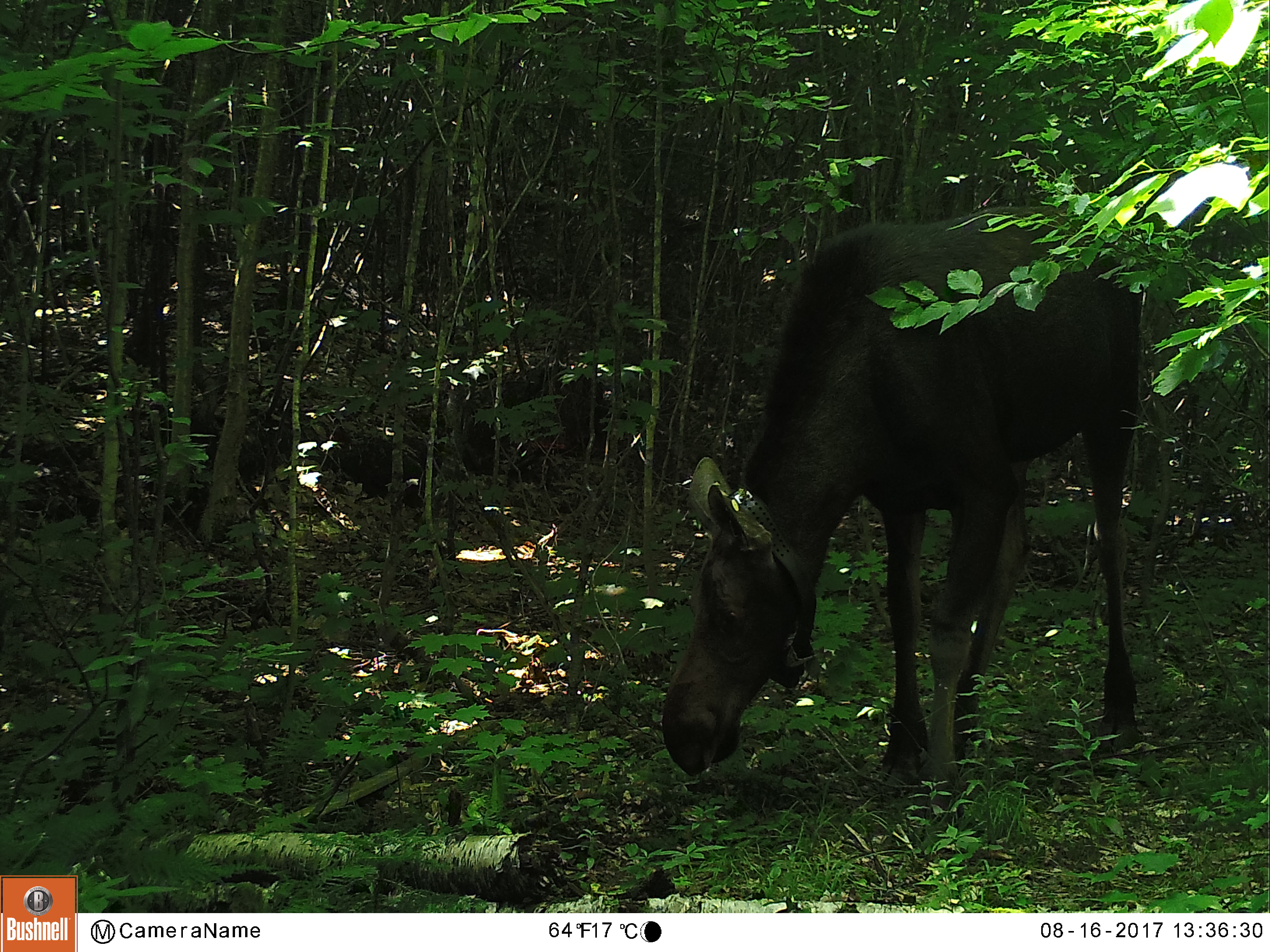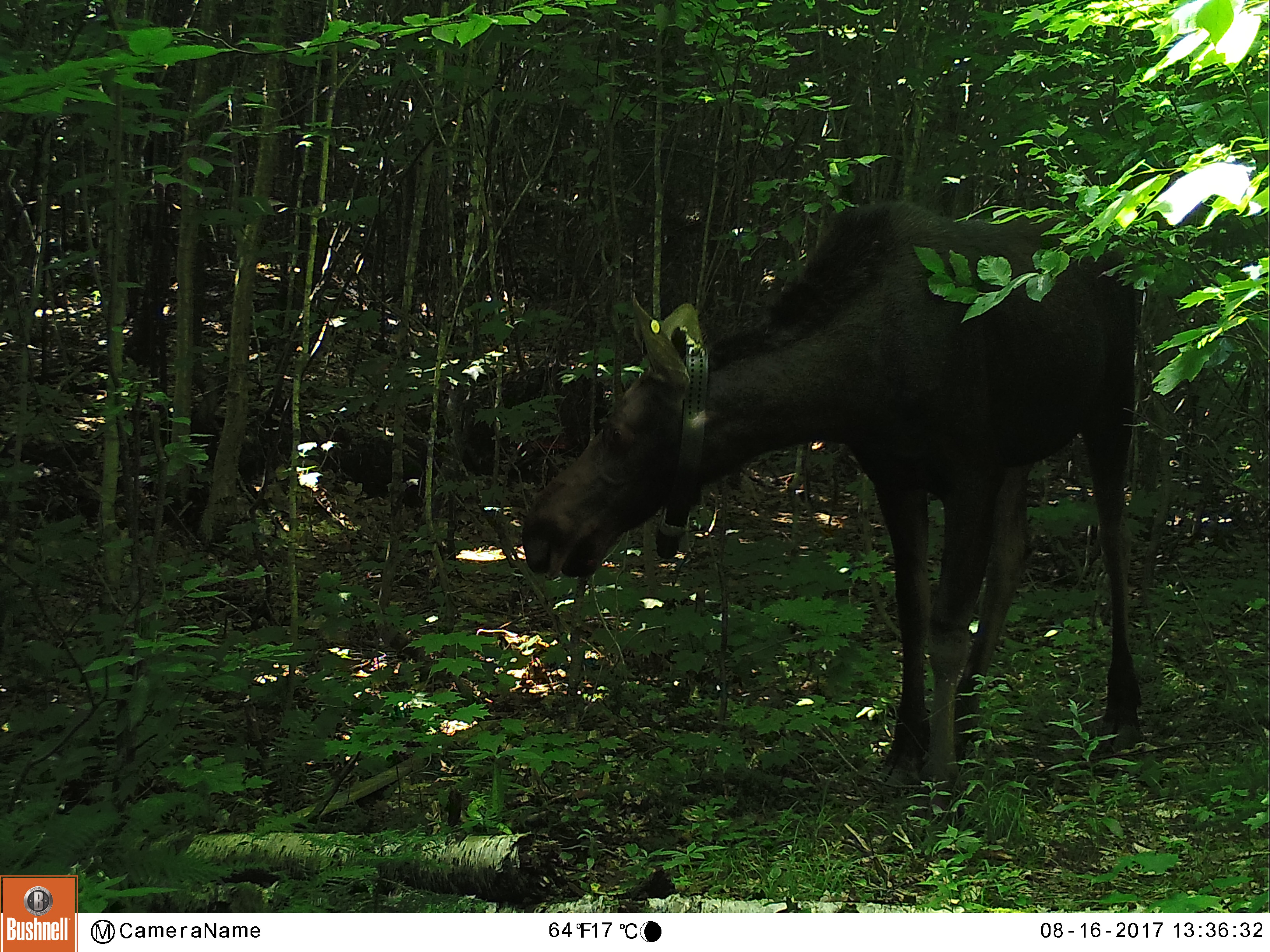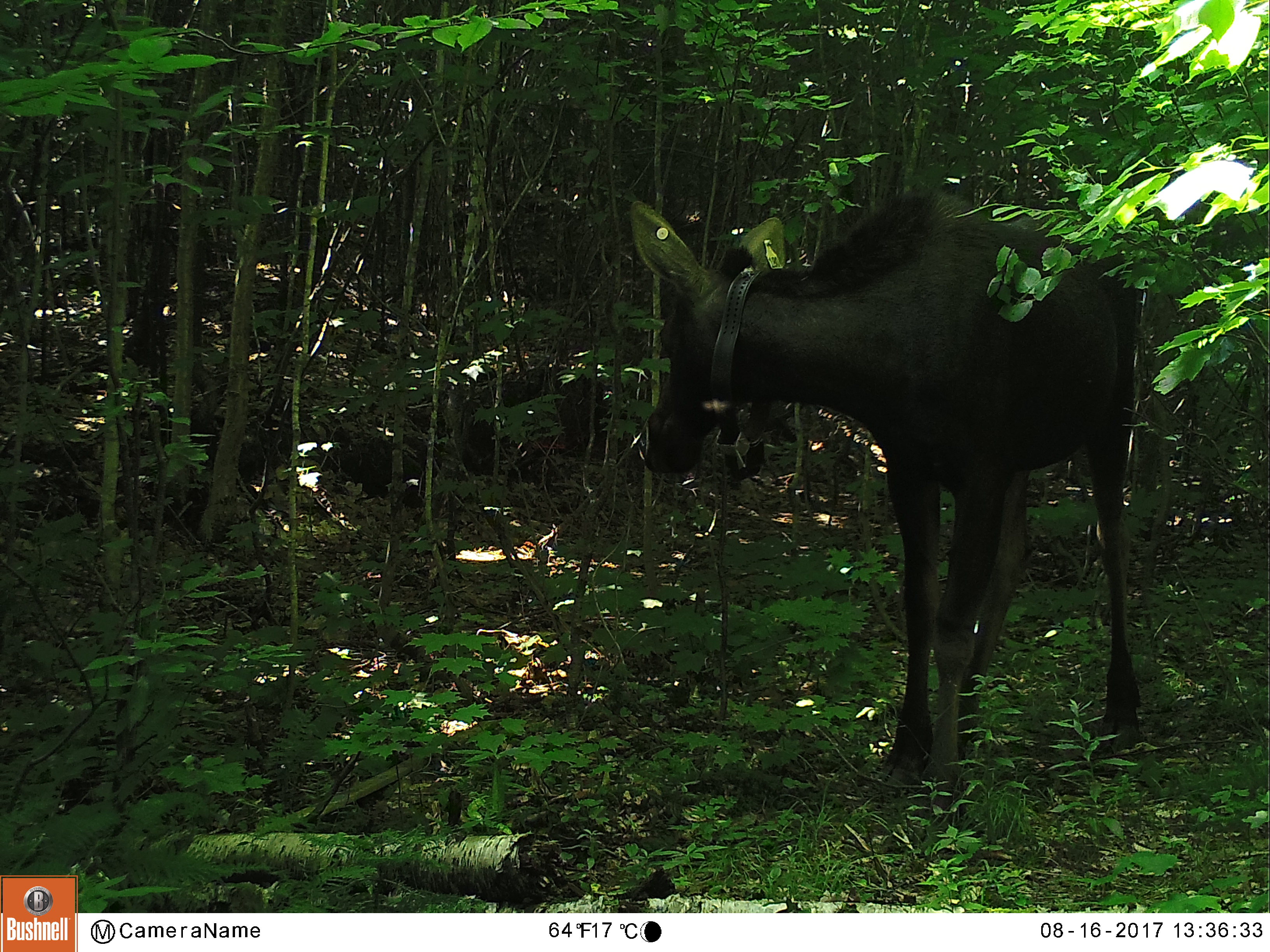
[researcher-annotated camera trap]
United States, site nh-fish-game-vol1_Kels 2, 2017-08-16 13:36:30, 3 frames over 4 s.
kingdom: Animalia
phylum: Chordata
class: Mammalia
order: Artiodactyla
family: Cervidae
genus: Alces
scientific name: Alces alces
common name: moose